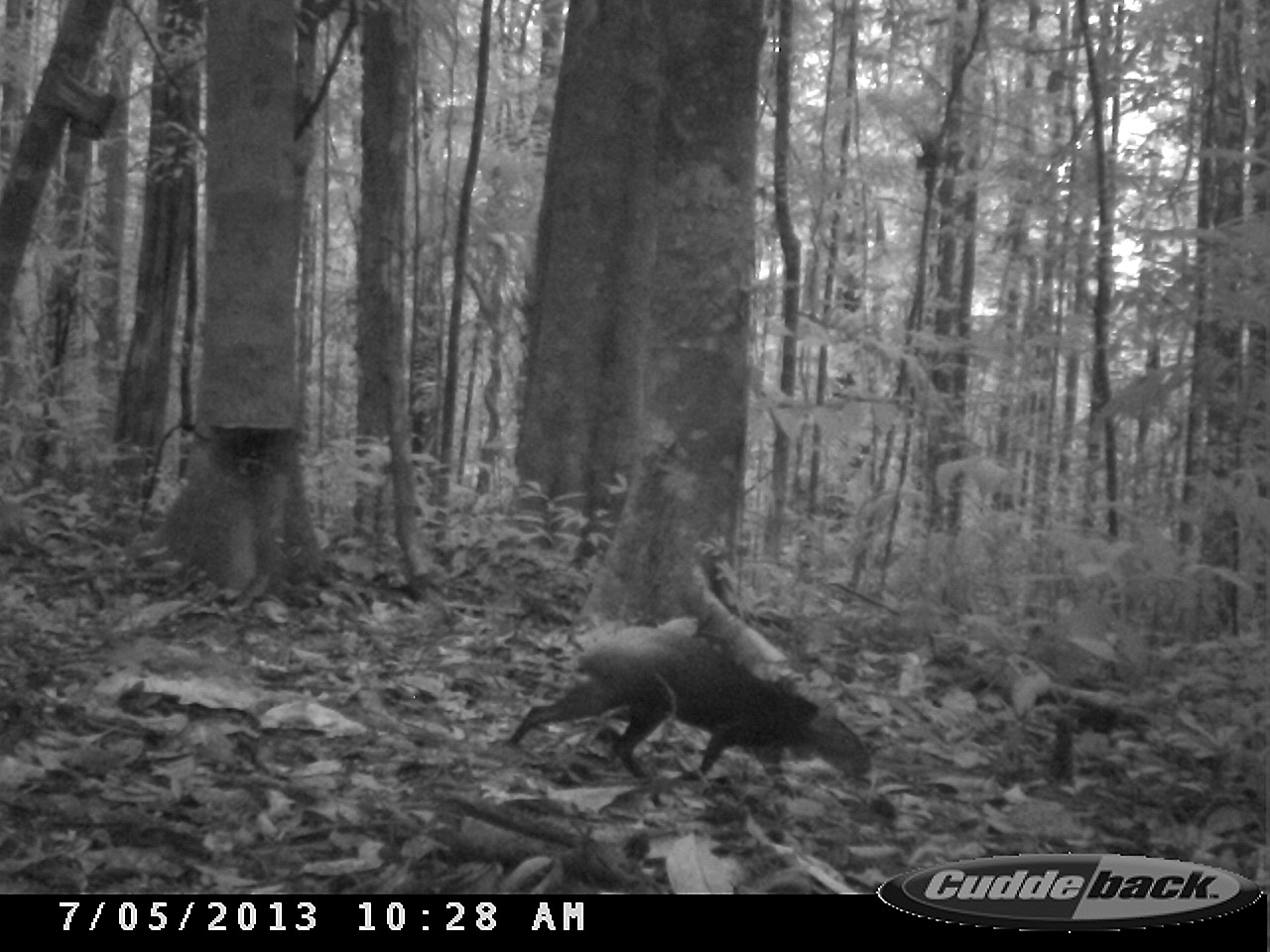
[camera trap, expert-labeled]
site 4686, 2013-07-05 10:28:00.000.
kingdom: Animalia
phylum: Chordata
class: Mammalia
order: Rodentia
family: Dasyproctidae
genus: Dasyprocta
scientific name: Dasyprocta leporina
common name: red-rumped agouti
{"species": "Dasyprocta leporina (red-rumped agouti)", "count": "1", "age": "adult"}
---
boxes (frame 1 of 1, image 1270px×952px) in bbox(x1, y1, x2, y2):
dasyprocta leporina: bbox(507, 627, 871, 797)